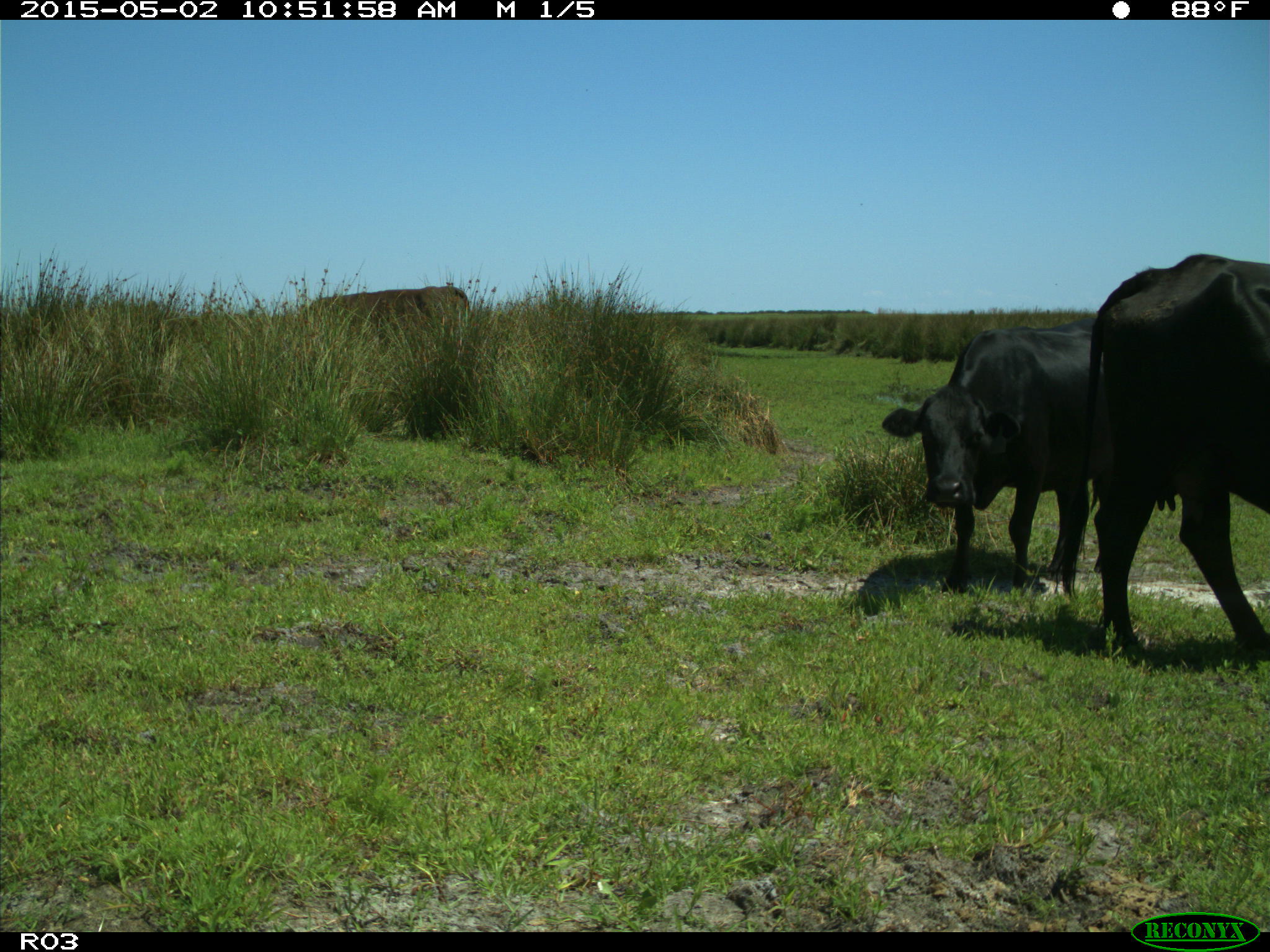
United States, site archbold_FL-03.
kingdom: Animalia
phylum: Chordata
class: Mammalia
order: Artiodactyla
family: Bovidae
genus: Bos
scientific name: Bos taurus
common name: domestic cow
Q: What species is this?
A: Bos taurus (domestic cow).